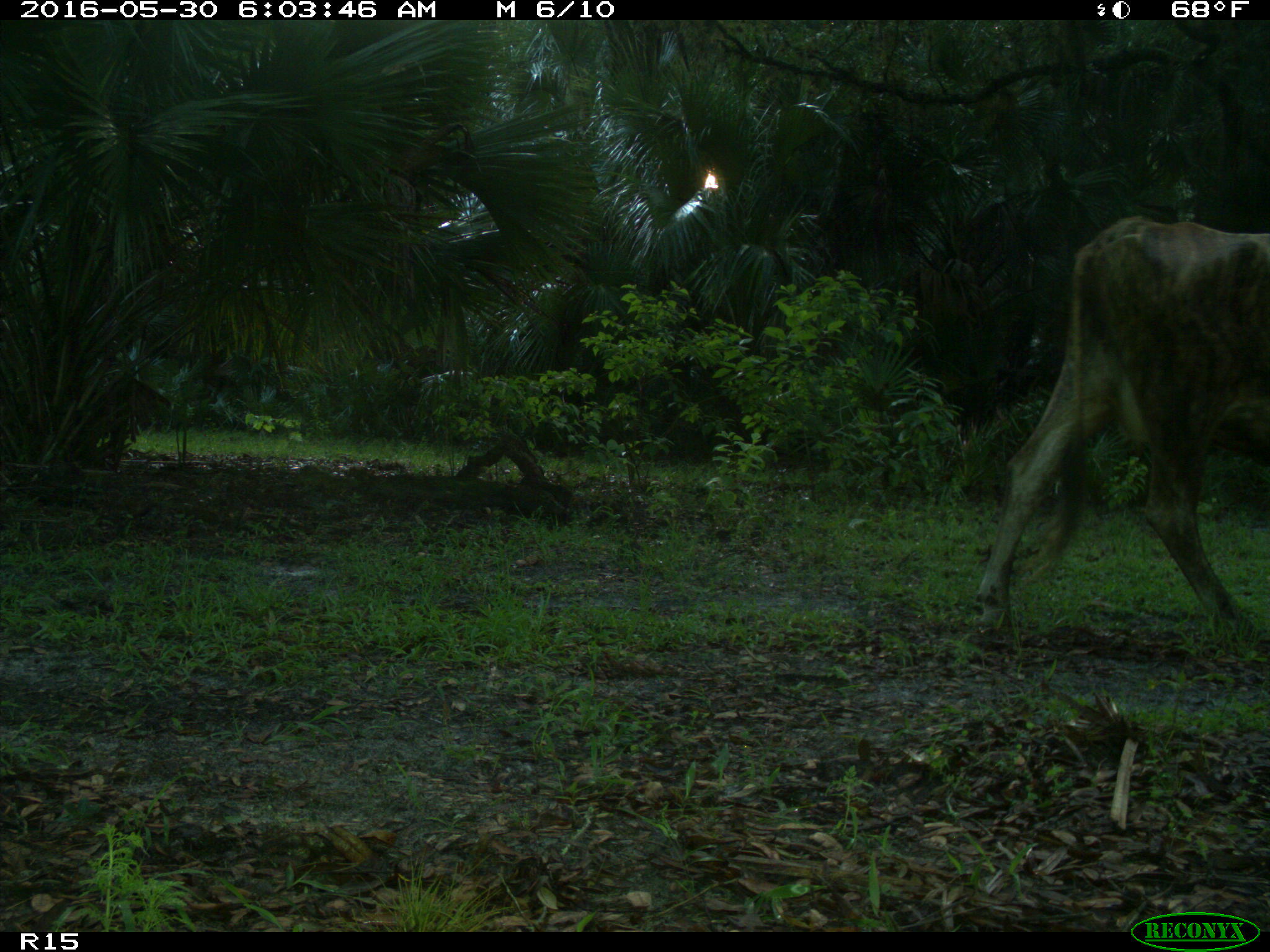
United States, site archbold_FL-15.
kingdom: Animalia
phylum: Chordata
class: Mammalia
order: Artiodactyla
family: Bovidae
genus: Bos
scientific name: Bos taurus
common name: domestic cow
Bos taurus (domestic cow).